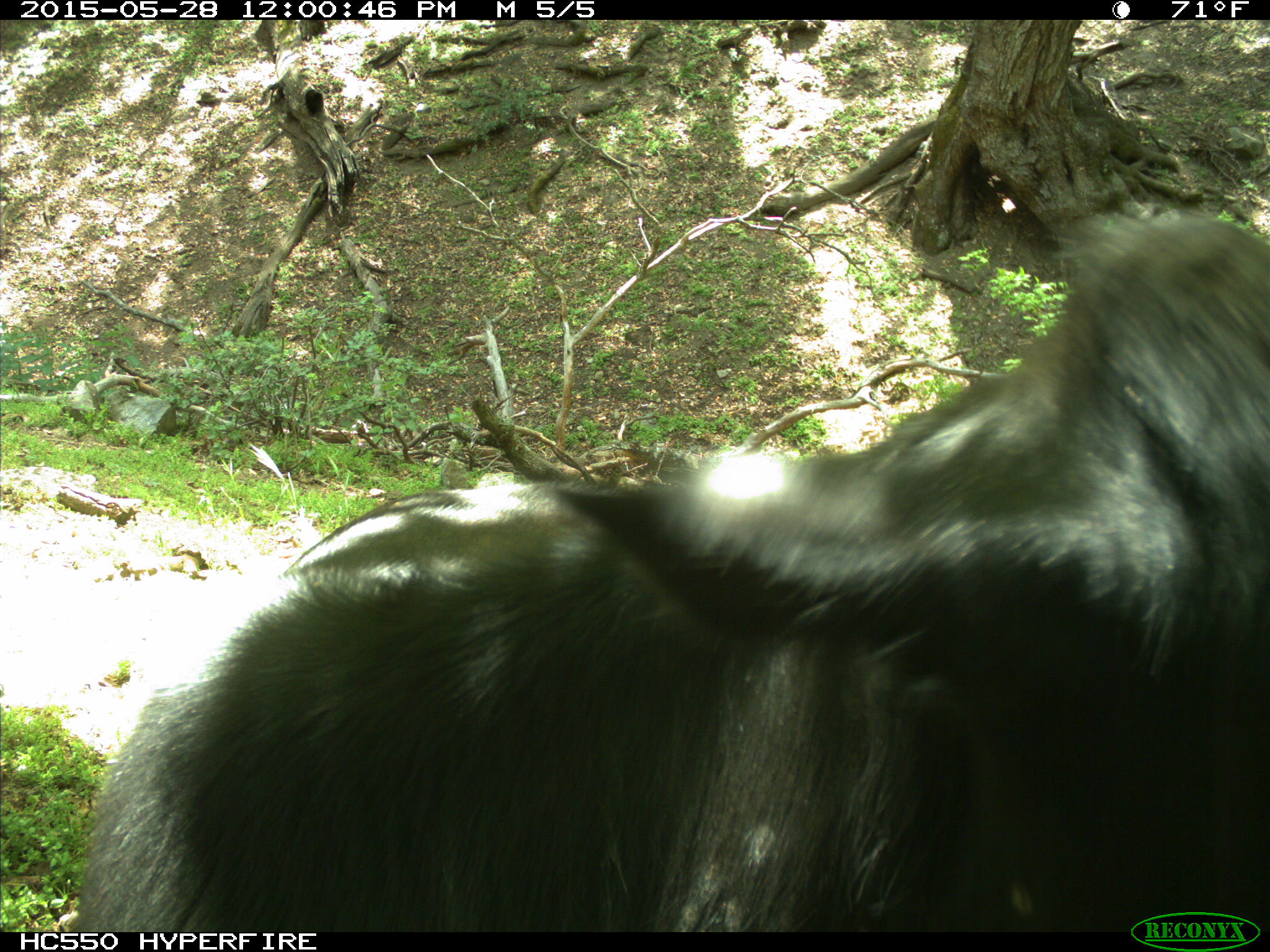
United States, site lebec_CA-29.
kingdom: Animalia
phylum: Chordata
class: Mammalia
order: Artiodactyla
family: Bovidae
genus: Bos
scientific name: Bos taurus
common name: domestic cow